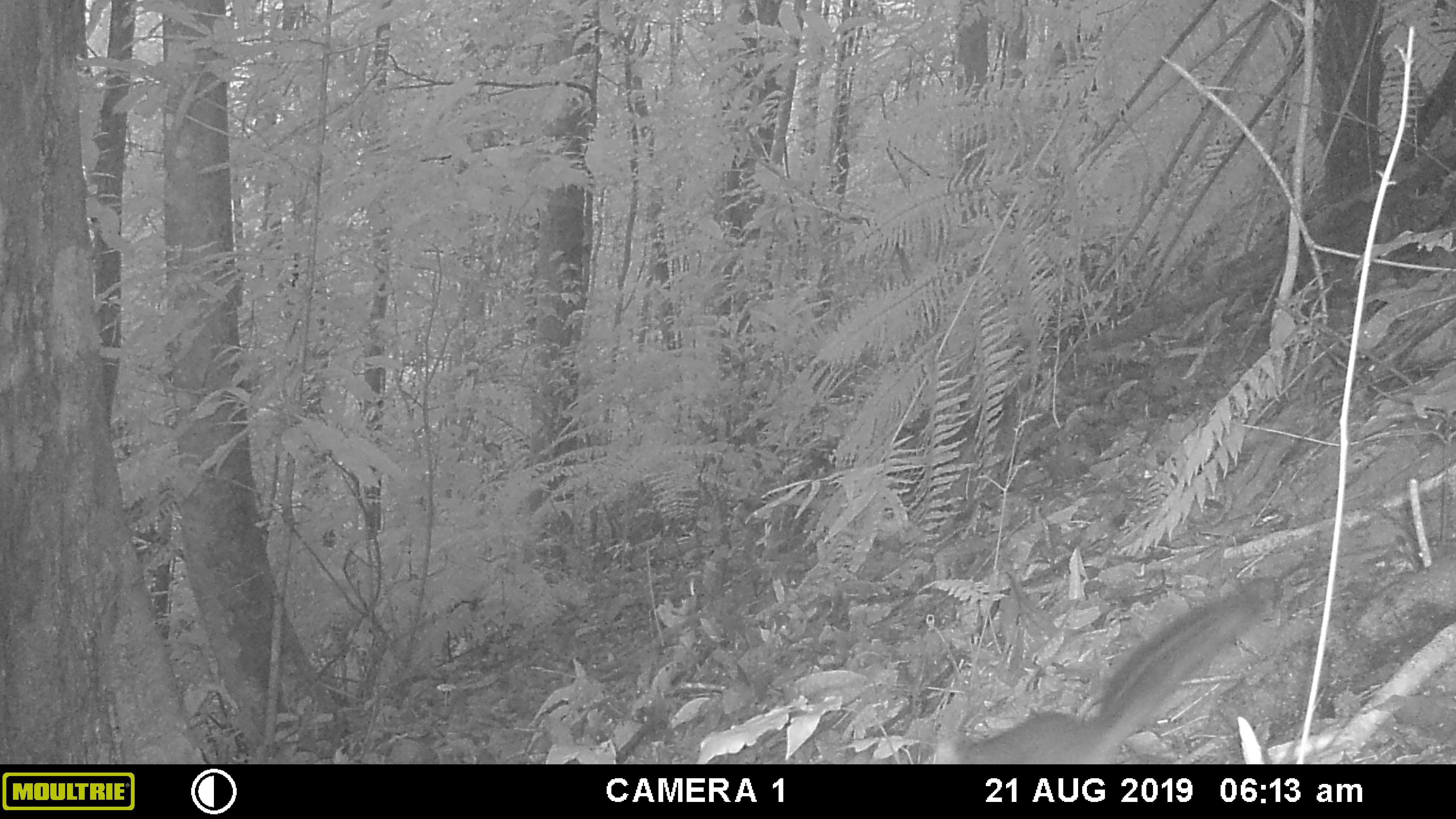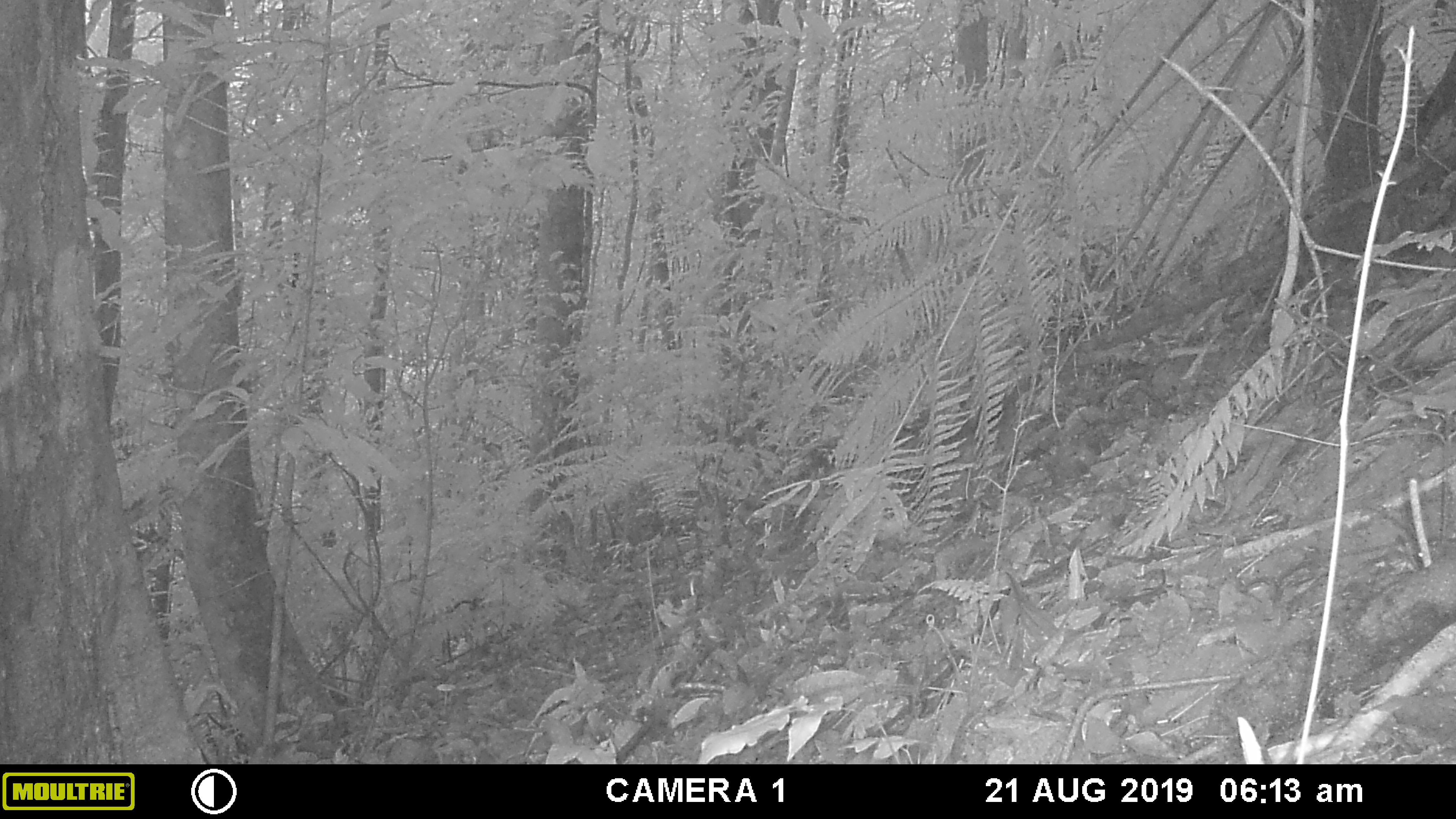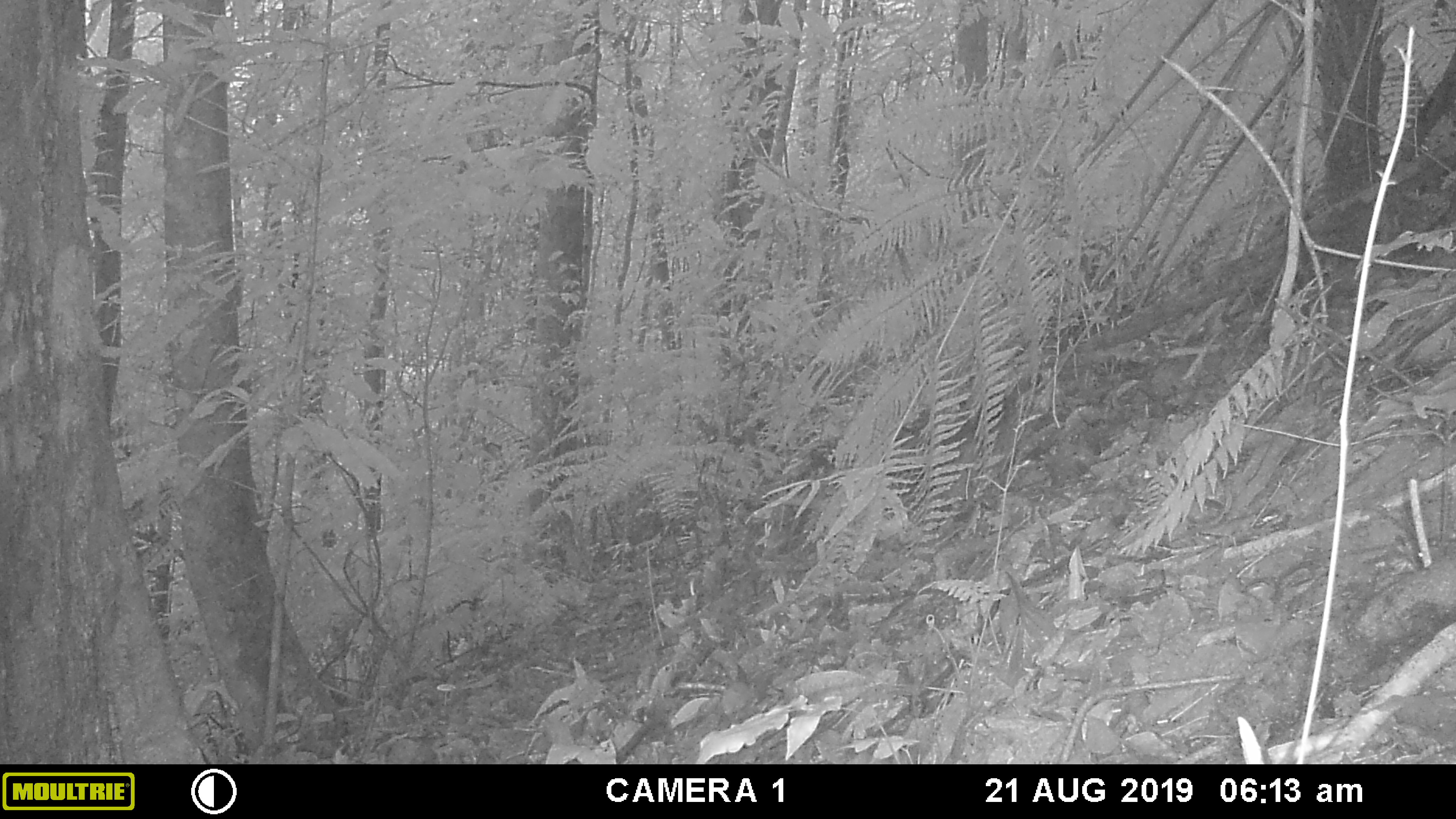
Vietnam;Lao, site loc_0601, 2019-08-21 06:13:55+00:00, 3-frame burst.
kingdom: Animalia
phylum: Chordata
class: Mammalia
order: Rodentia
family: Sciuridae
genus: Dremomys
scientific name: Dremomys rufigenis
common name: red-cheeked squirrel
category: red cheeked squirrel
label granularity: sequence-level